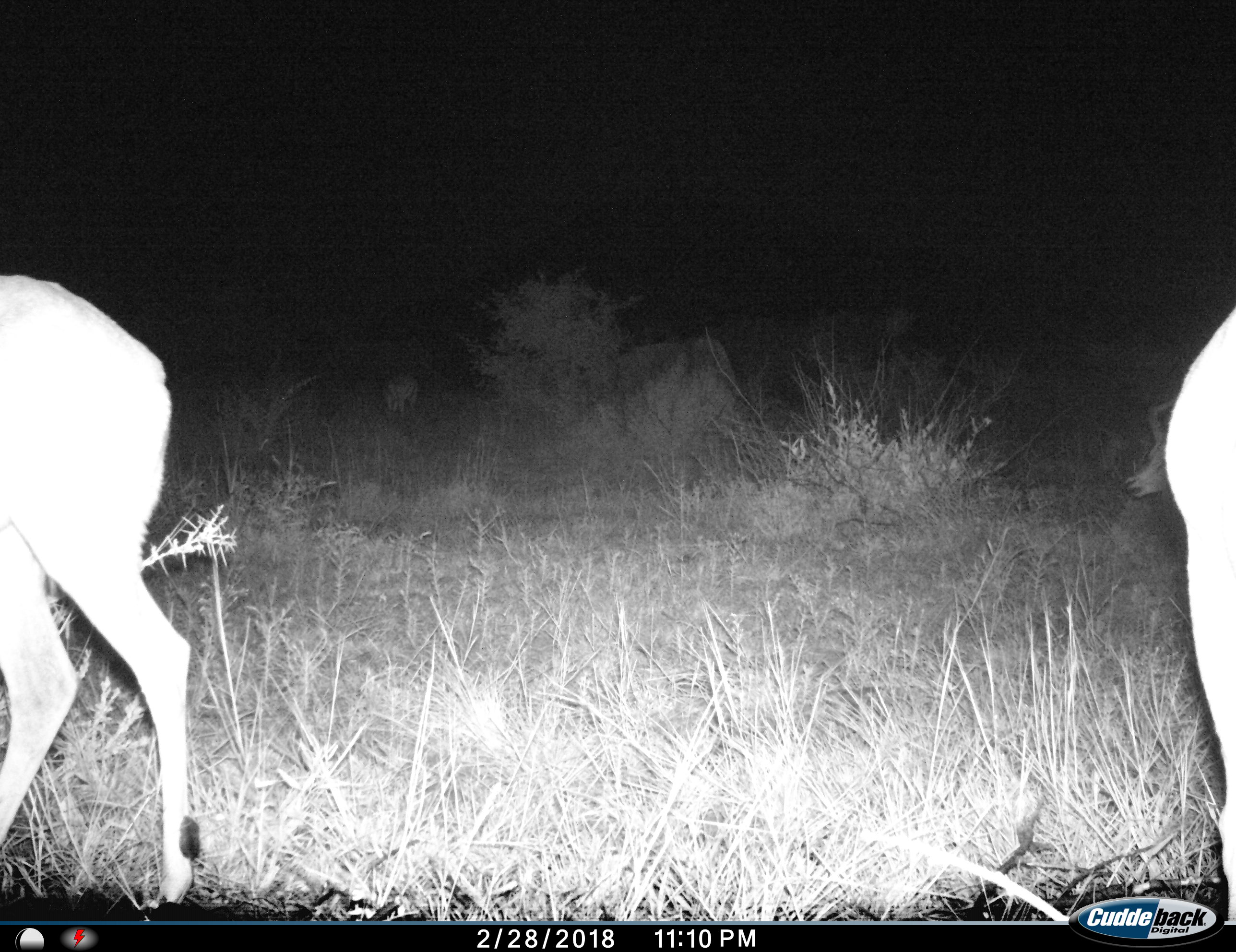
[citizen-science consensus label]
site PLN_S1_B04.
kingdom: Animalia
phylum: Chordata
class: Mammalia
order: Artiodactyla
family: Bovidae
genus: Aepyceros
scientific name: Aepyceros melampus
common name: impala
Impala (Aepyceros melampus), count 3. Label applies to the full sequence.